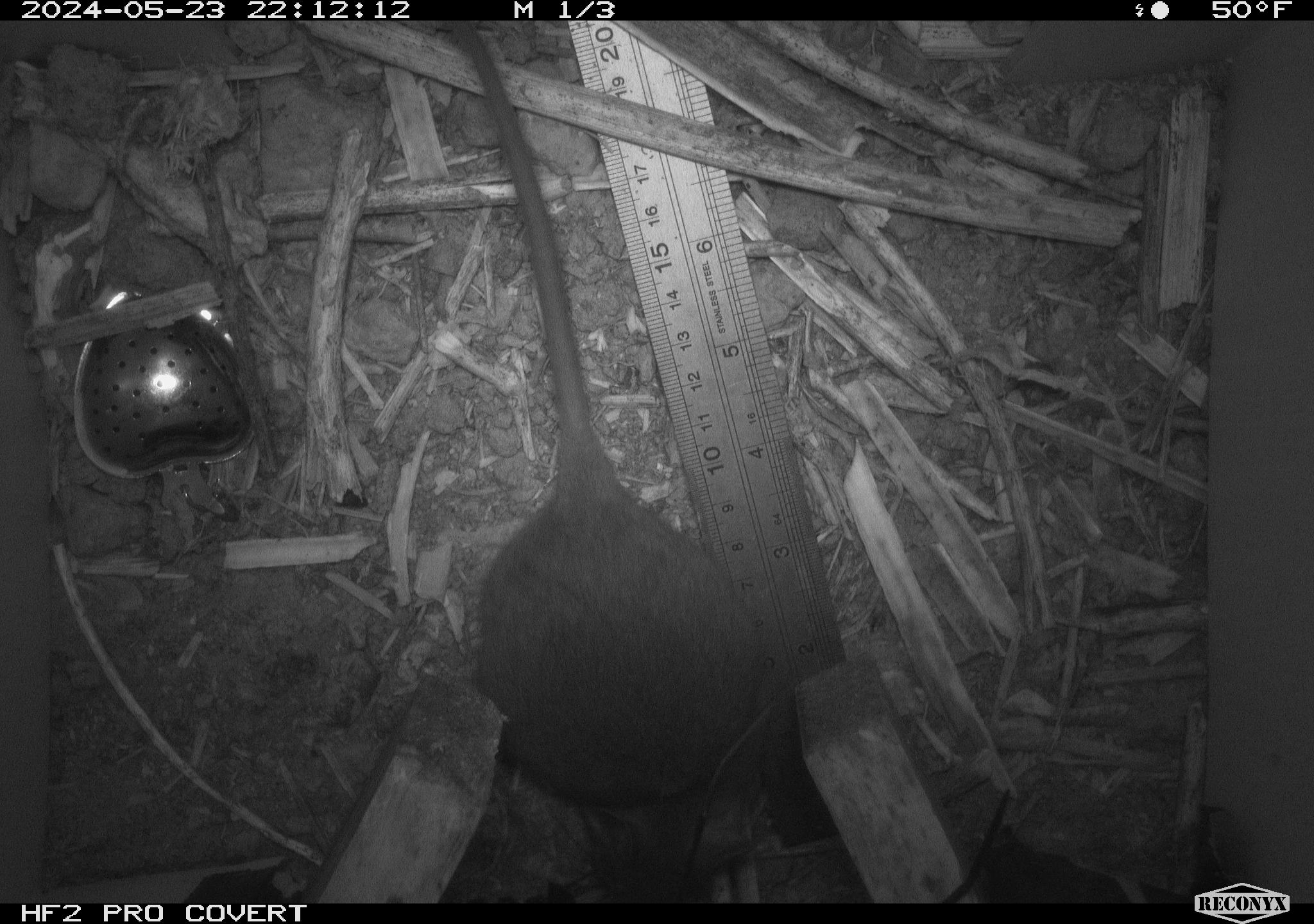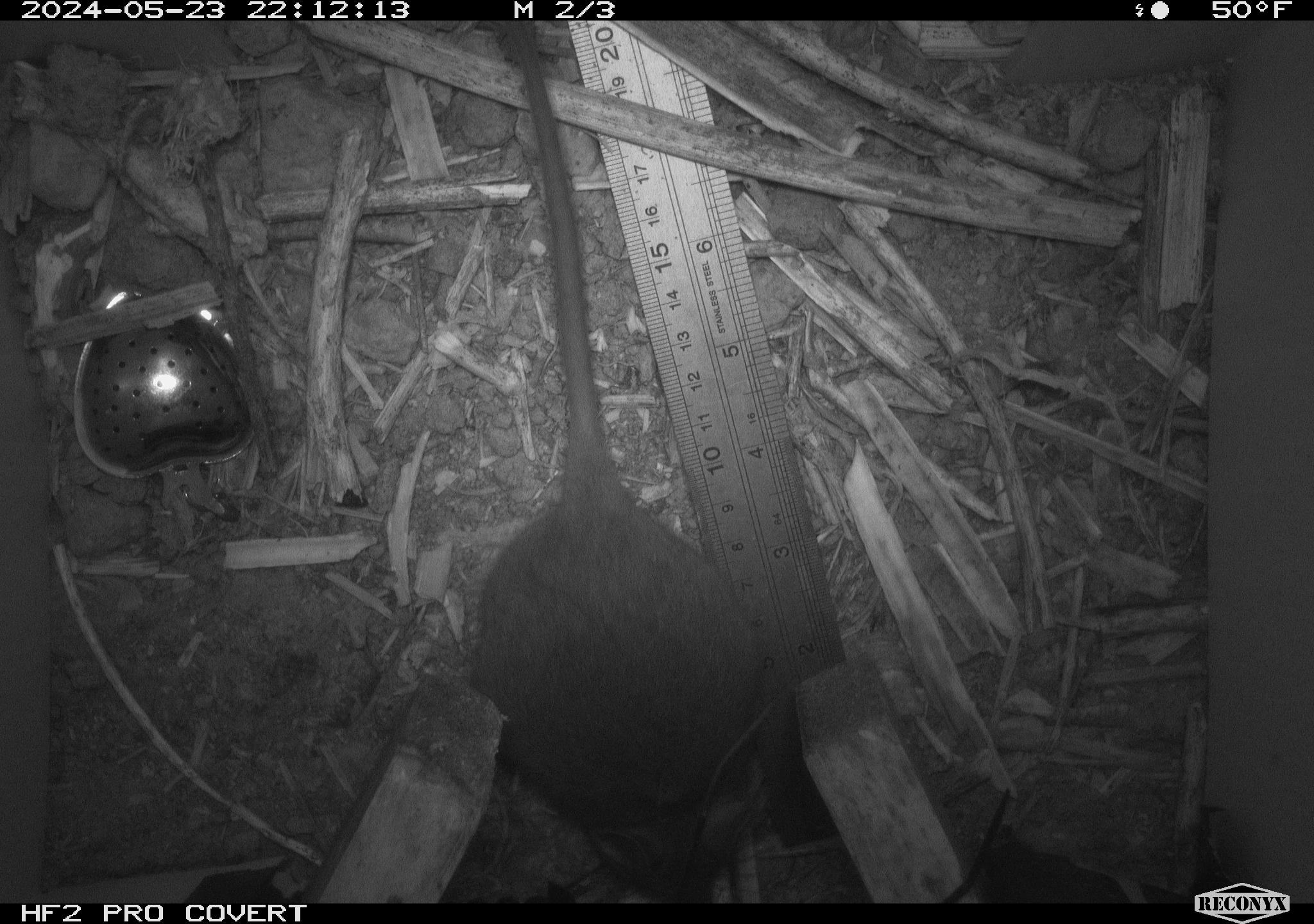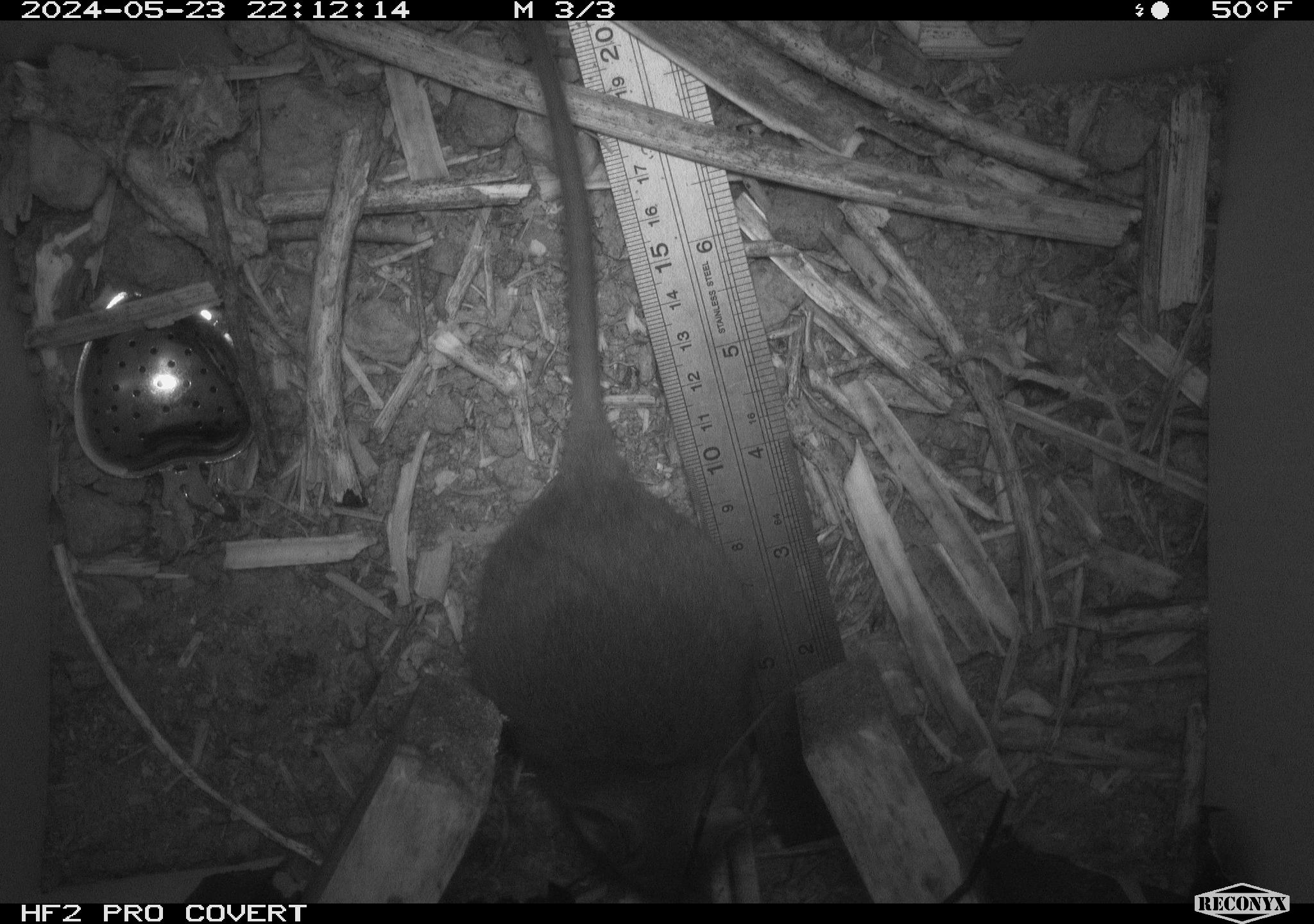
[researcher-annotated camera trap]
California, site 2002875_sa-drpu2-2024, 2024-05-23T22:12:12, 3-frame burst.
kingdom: Animalia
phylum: Chordata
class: Mammalia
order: Rodentia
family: Cricetidae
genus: Neotoma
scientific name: Neotoma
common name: pack rat or woodrat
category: neotoma species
Neotoma species (pack rat or woodrat) (Neotoma).